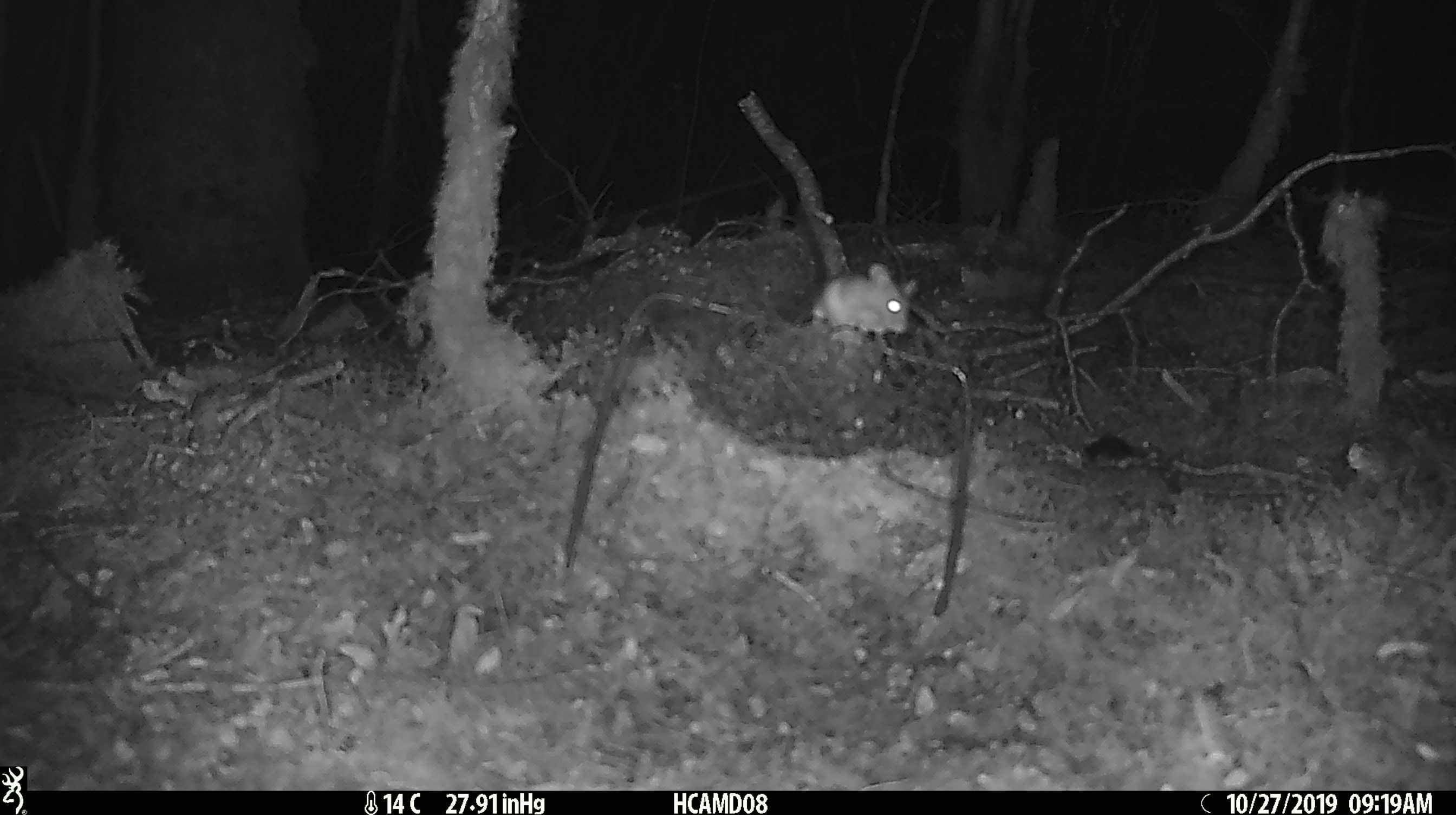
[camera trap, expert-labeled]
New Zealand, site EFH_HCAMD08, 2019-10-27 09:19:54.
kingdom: Animalia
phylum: Chordata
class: Mammalia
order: Rodentia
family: Muridae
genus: Mus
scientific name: Mus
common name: mouse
Mouse (Mus).